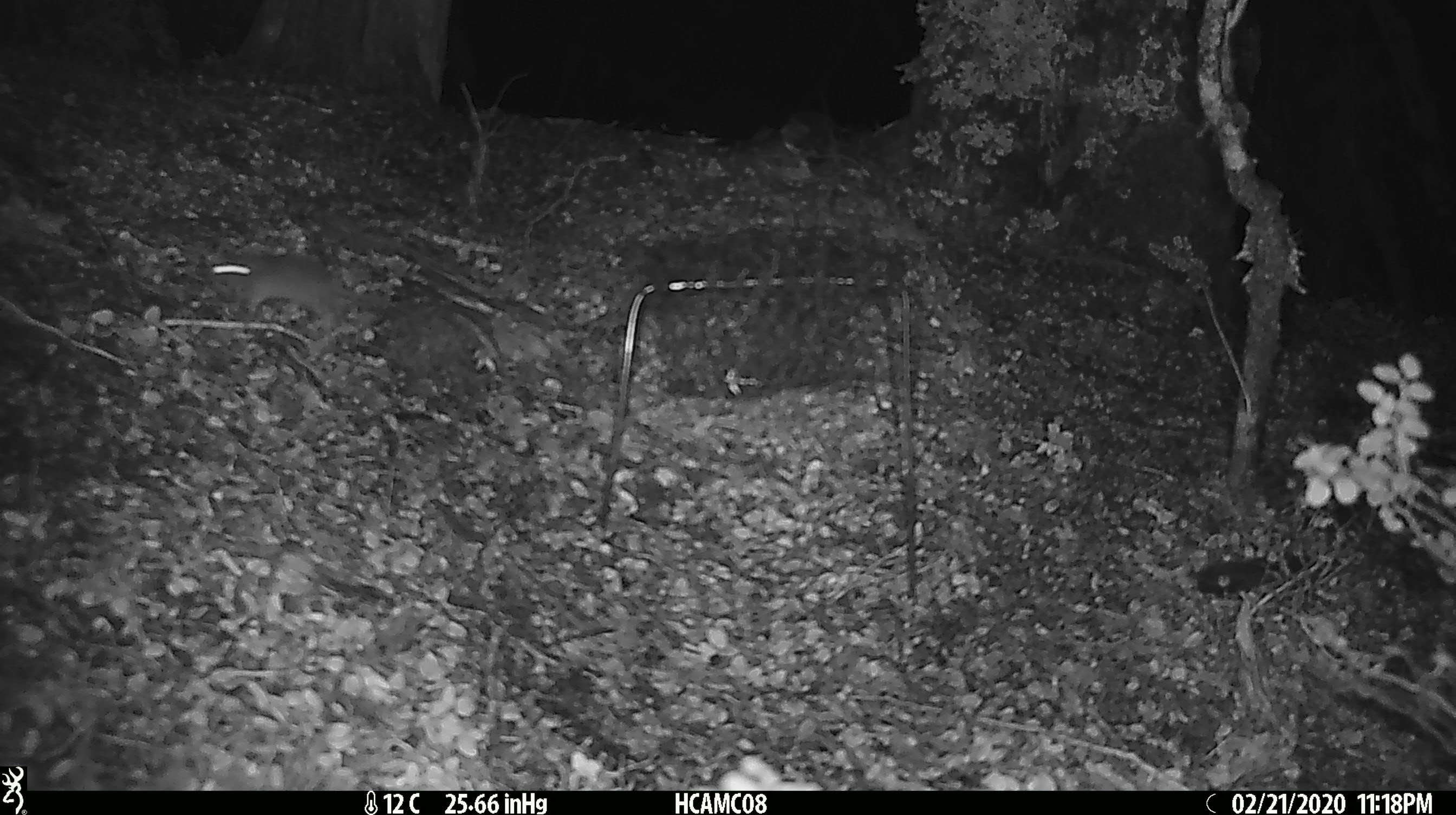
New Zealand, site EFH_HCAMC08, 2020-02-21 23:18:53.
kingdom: Animalia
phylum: Chordata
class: Mammalia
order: Rodentia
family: Muridae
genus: Mus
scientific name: Mus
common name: mouse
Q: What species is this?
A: Mouse (Mus).